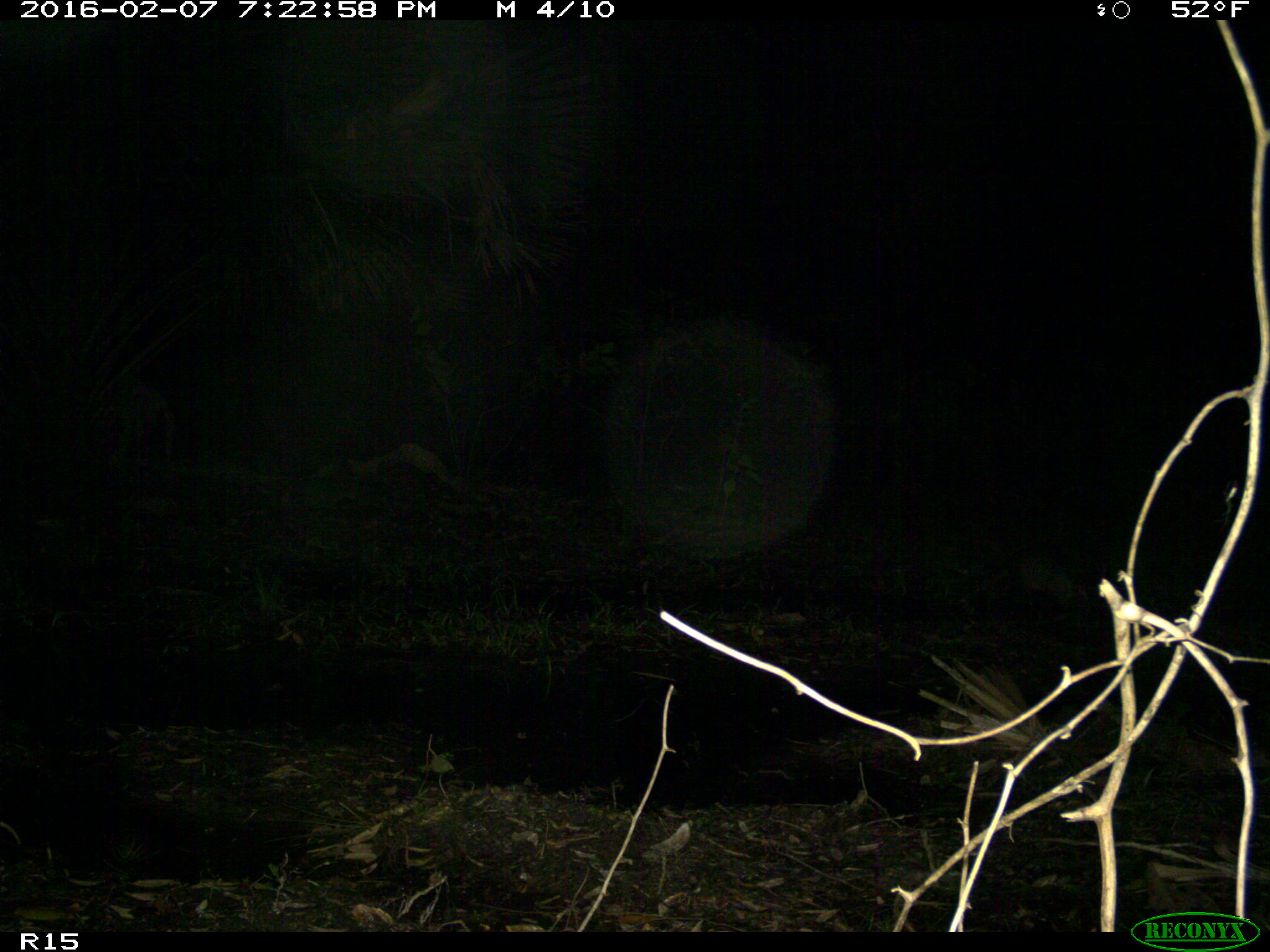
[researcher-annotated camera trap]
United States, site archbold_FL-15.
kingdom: Animalia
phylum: Chordata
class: Mammalia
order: Cingulata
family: Dasypodidae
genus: Dasypus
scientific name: Dasypus novemcinctus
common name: nine-banded armadillo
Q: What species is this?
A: Dasypus novemcinctus (nine-banded armadillo).